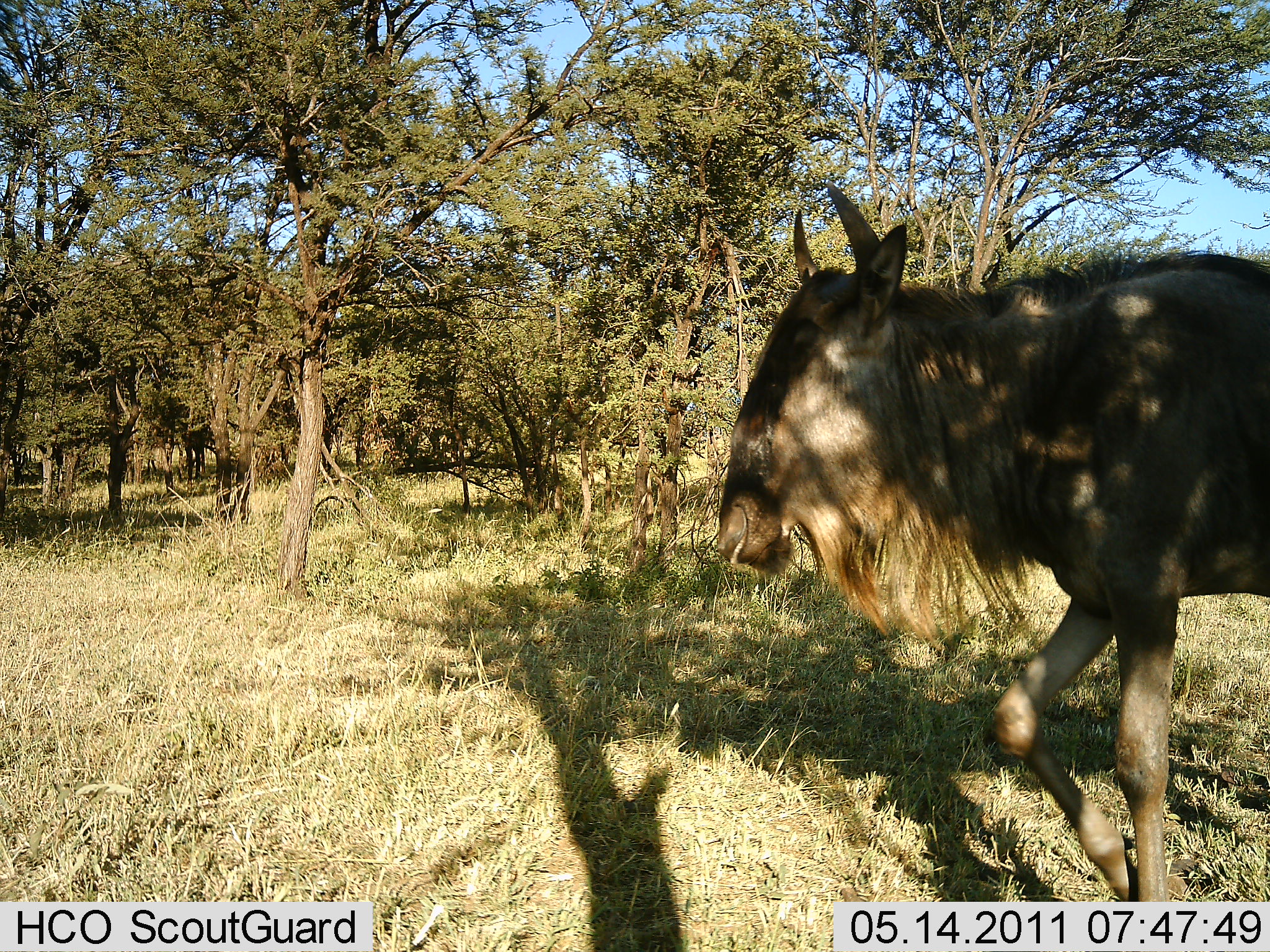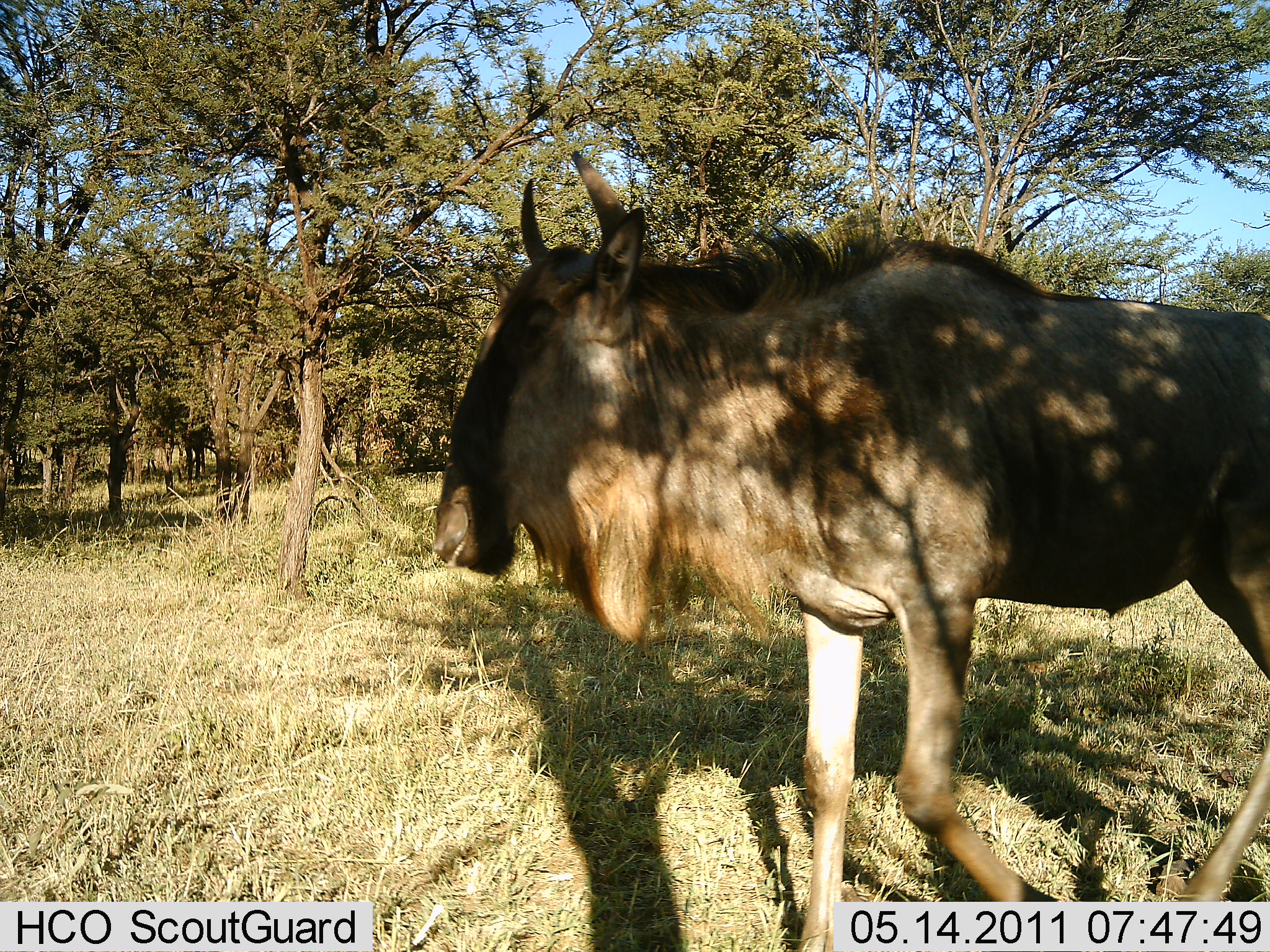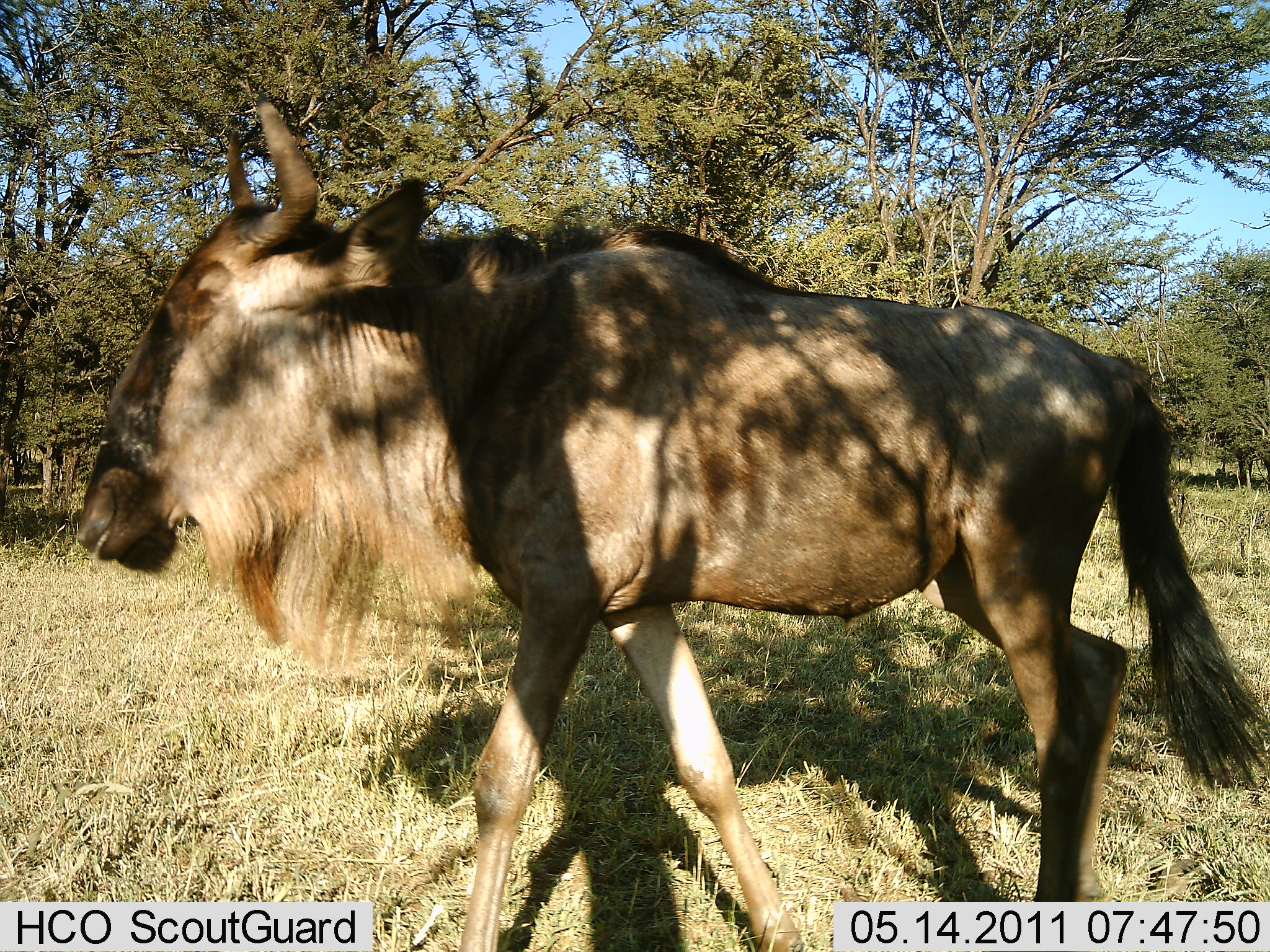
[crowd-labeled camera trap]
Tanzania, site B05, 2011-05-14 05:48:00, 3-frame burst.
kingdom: Animalia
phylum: Chordata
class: Mammalia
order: Artiodactyla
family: Bovidae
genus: Connochaetes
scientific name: Connochaetes taurinus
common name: blue wildebeest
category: wildebeest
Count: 1.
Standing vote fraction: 0%.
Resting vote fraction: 0%.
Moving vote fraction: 100%.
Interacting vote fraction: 0%.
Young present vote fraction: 0%.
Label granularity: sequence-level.